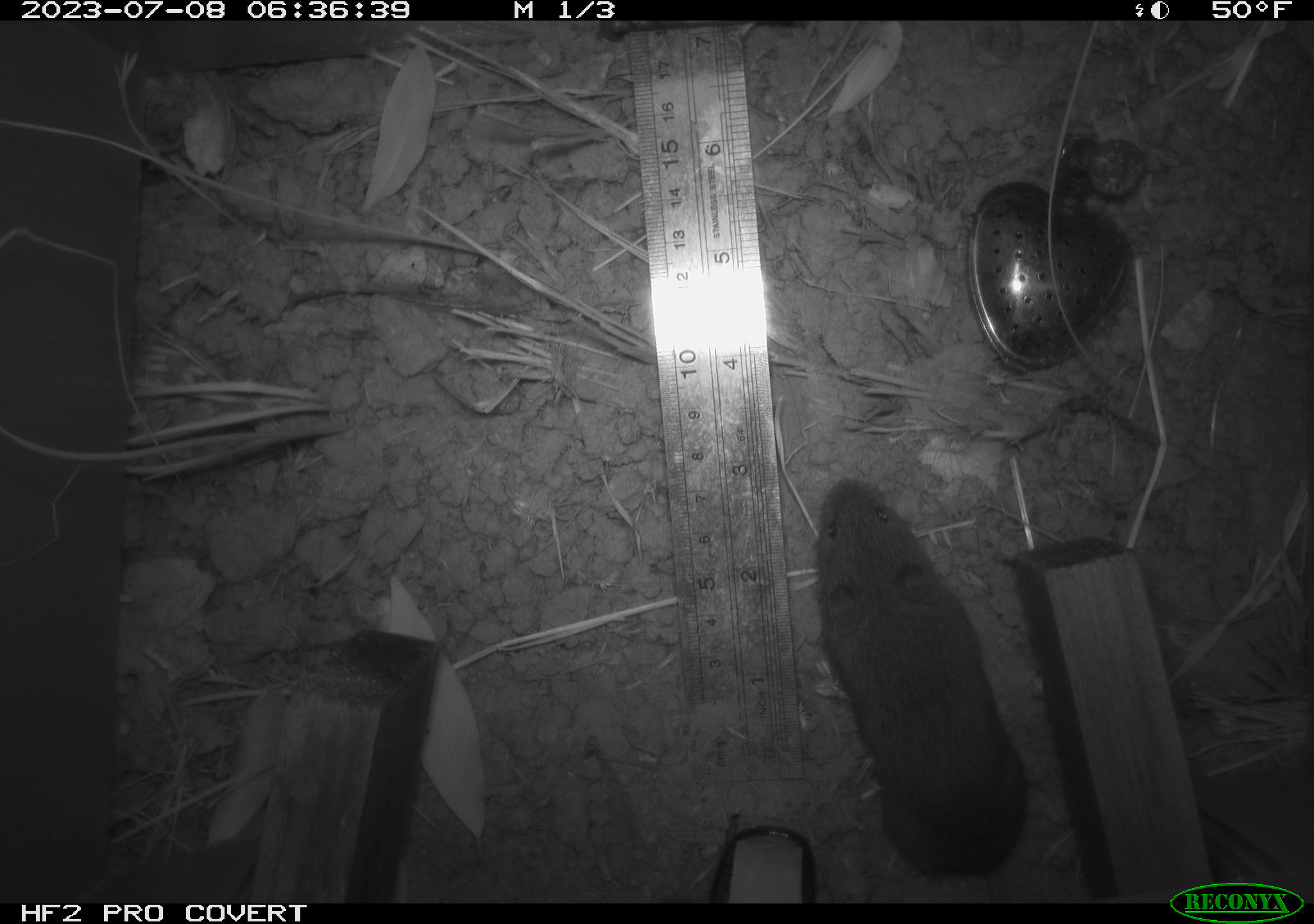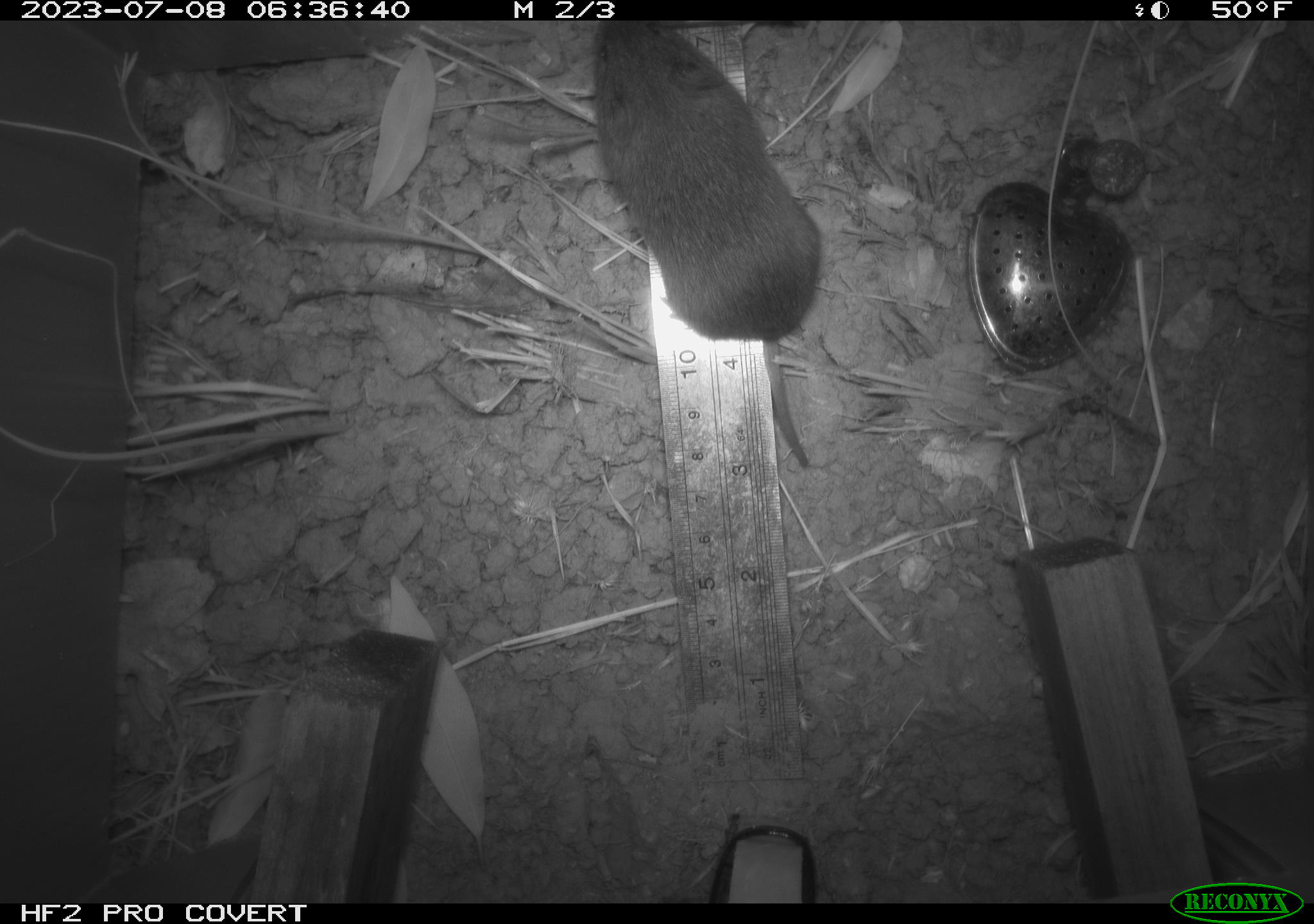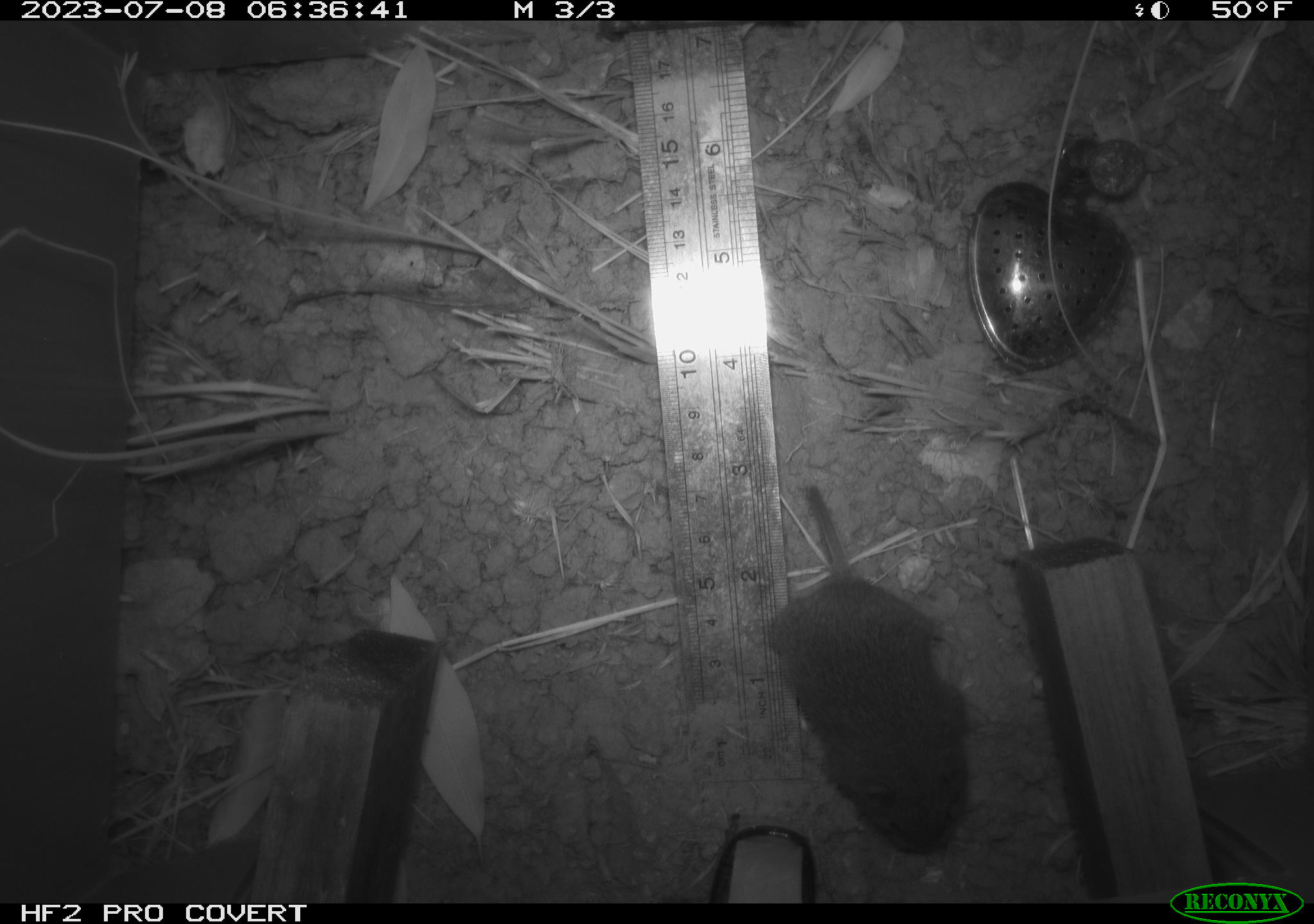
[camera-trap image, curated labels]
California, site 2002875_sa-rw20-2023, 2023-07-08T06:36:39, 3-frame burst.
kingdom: Animalia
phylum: Chordata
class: Mammalia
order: Rodentia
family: Cricetidae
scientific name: Arvicolinae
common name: voles, lemmings, and muskrats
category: arvicolinae subfamily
Arvicolinae subfamily (voles, lemmings, and muskrats) (Arvicolinae).